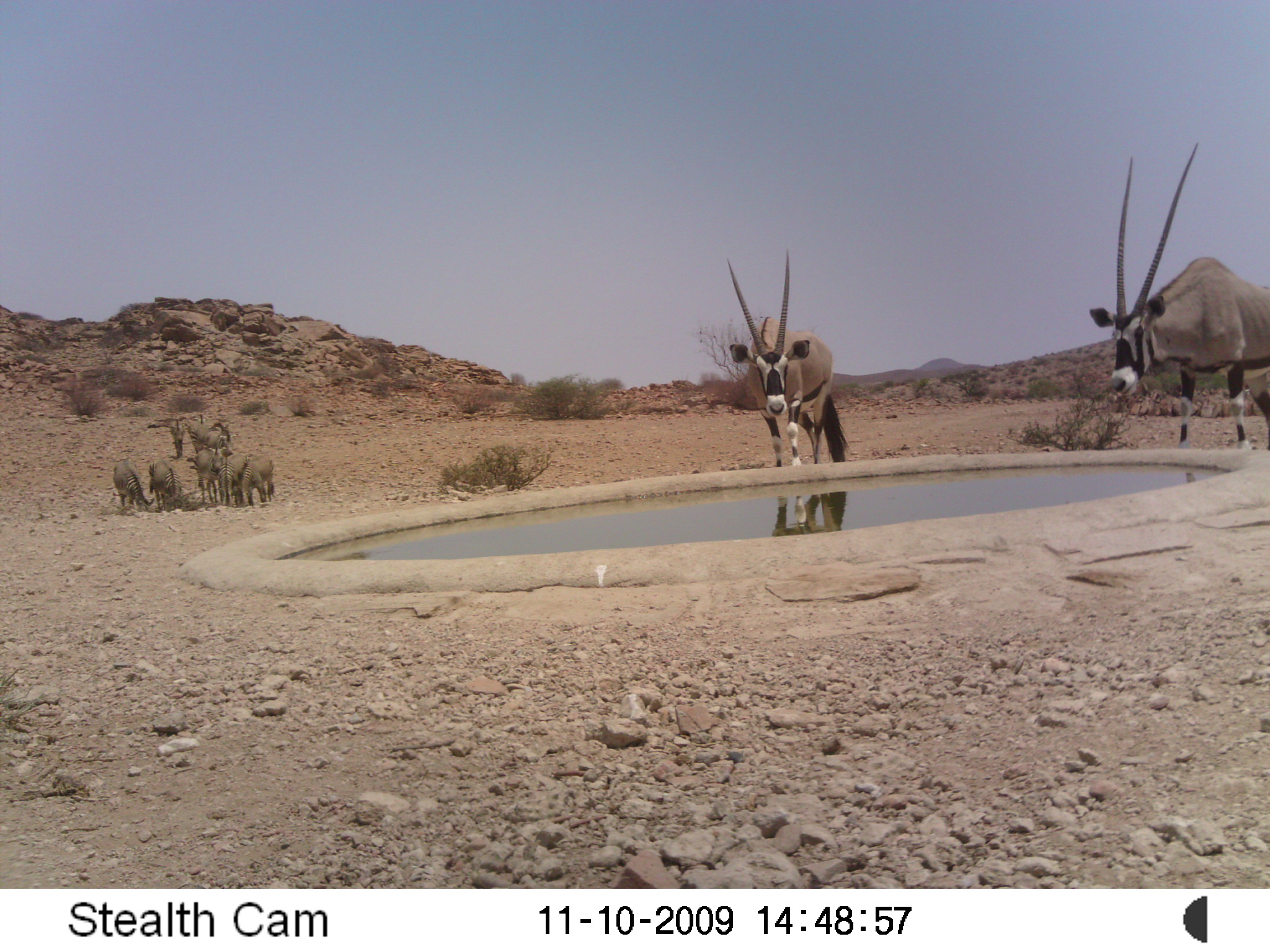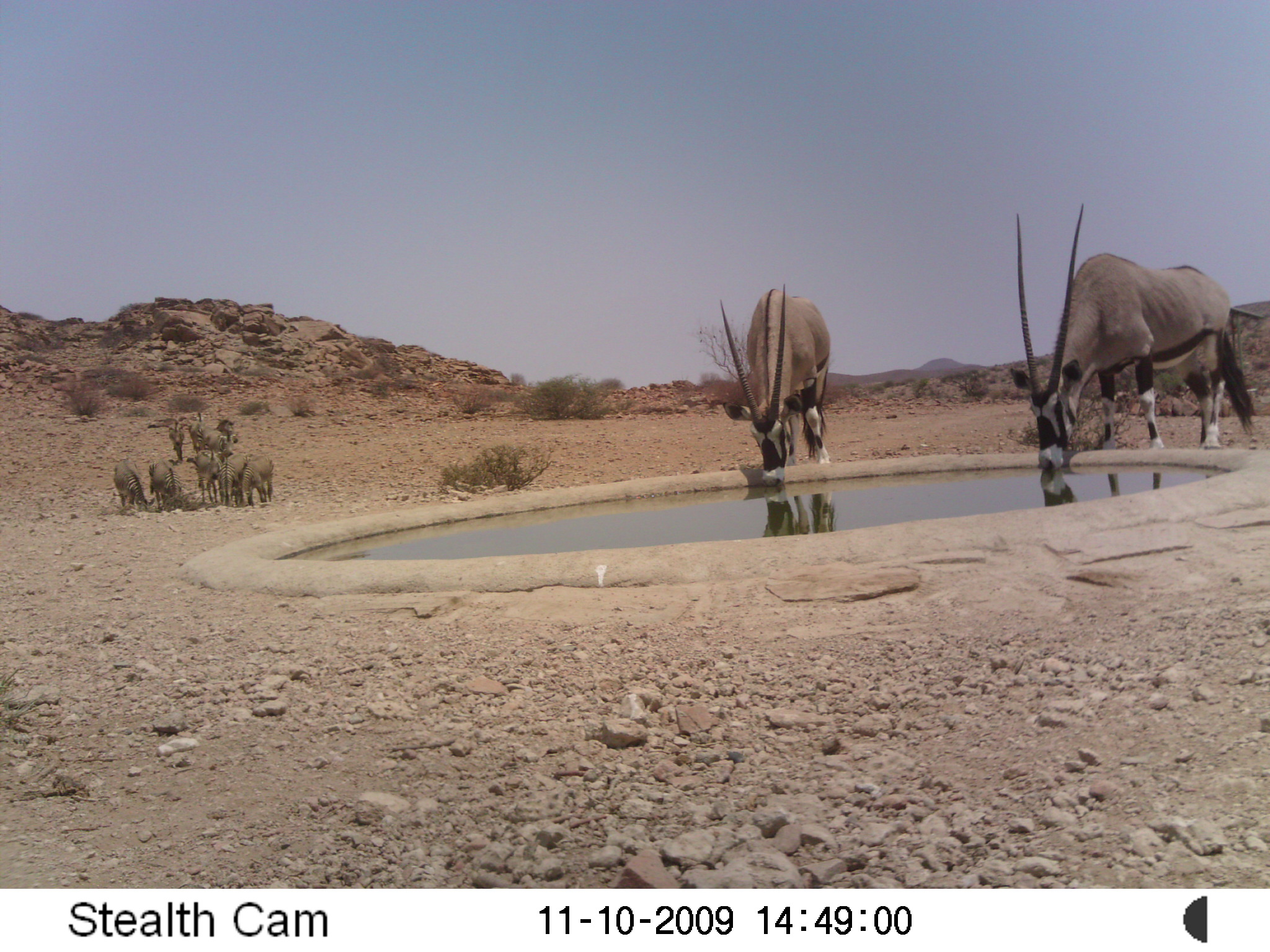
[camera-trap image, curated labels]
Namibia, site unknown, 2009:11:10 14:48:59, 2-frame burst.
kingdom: Animalia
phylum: Chordata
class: Mammalia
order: Artiodactyla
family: Bovidae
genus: Oryx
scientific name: Oryx gazella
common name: gemsbok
Oryx gazella (gemsbok).